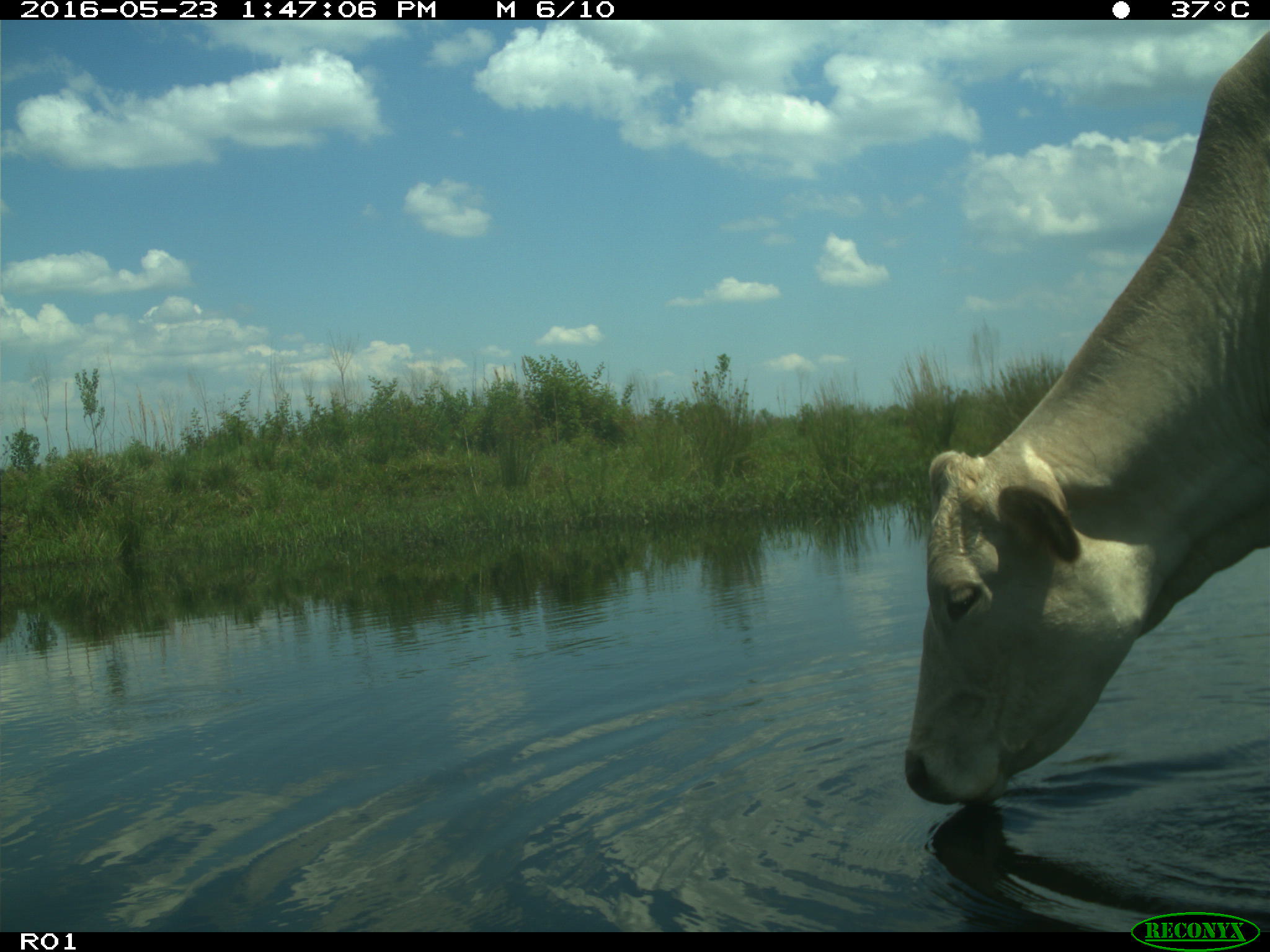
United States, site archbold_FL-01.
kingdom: Animalia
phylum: Chordata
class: Mammalia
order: Artiodactyla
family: Bovidae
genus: Bos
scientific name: Bos taurus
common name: domestic cow